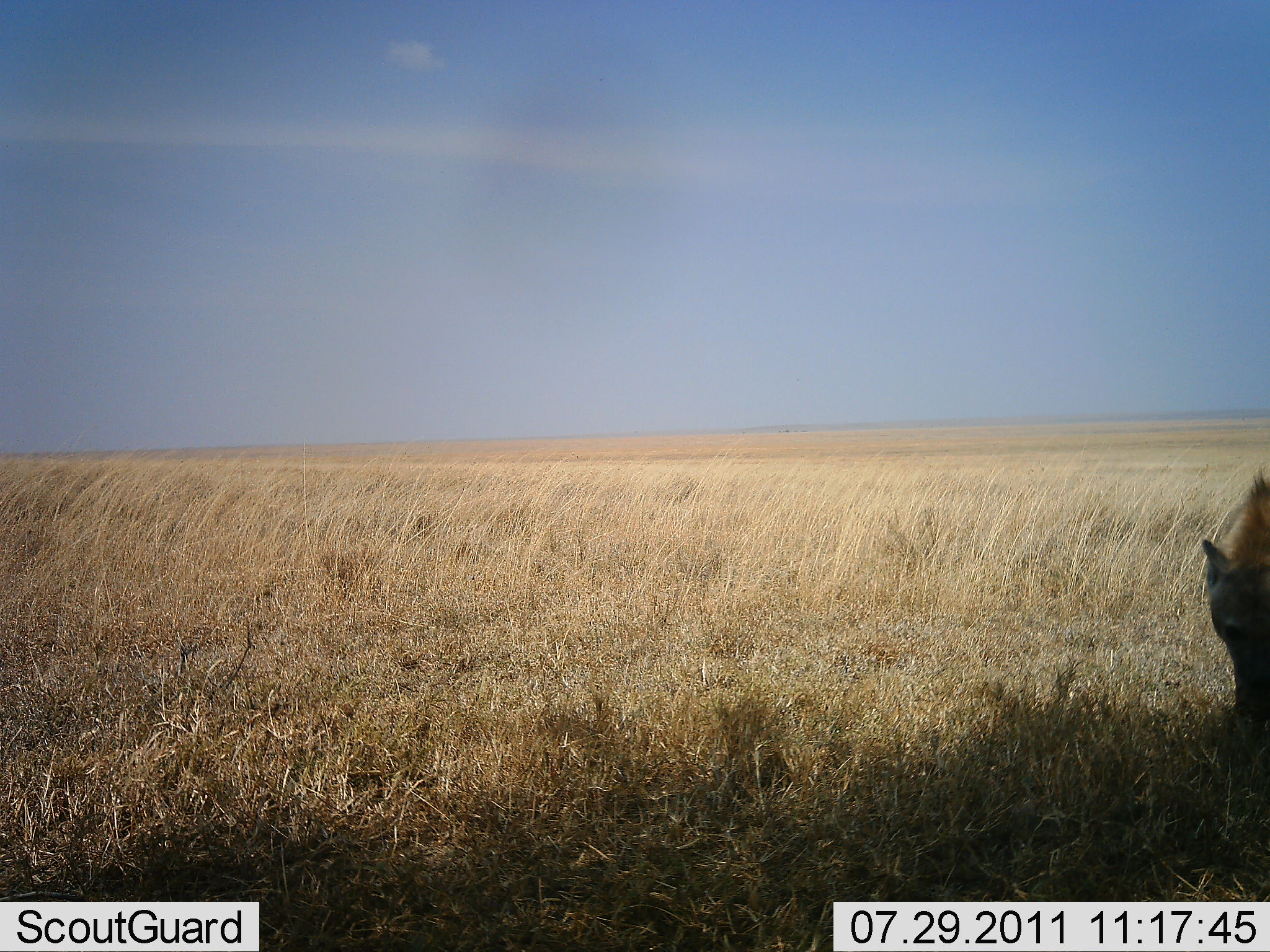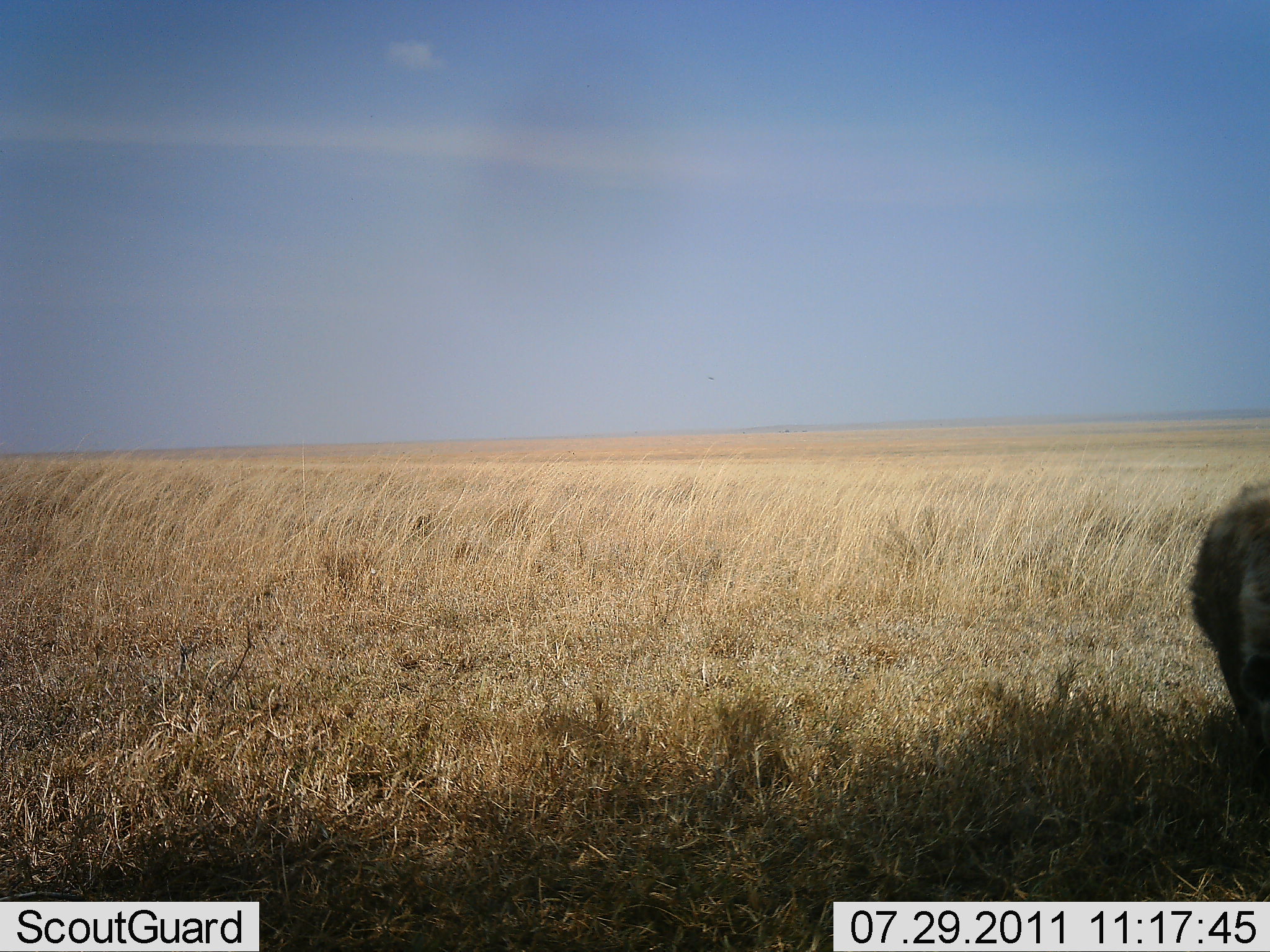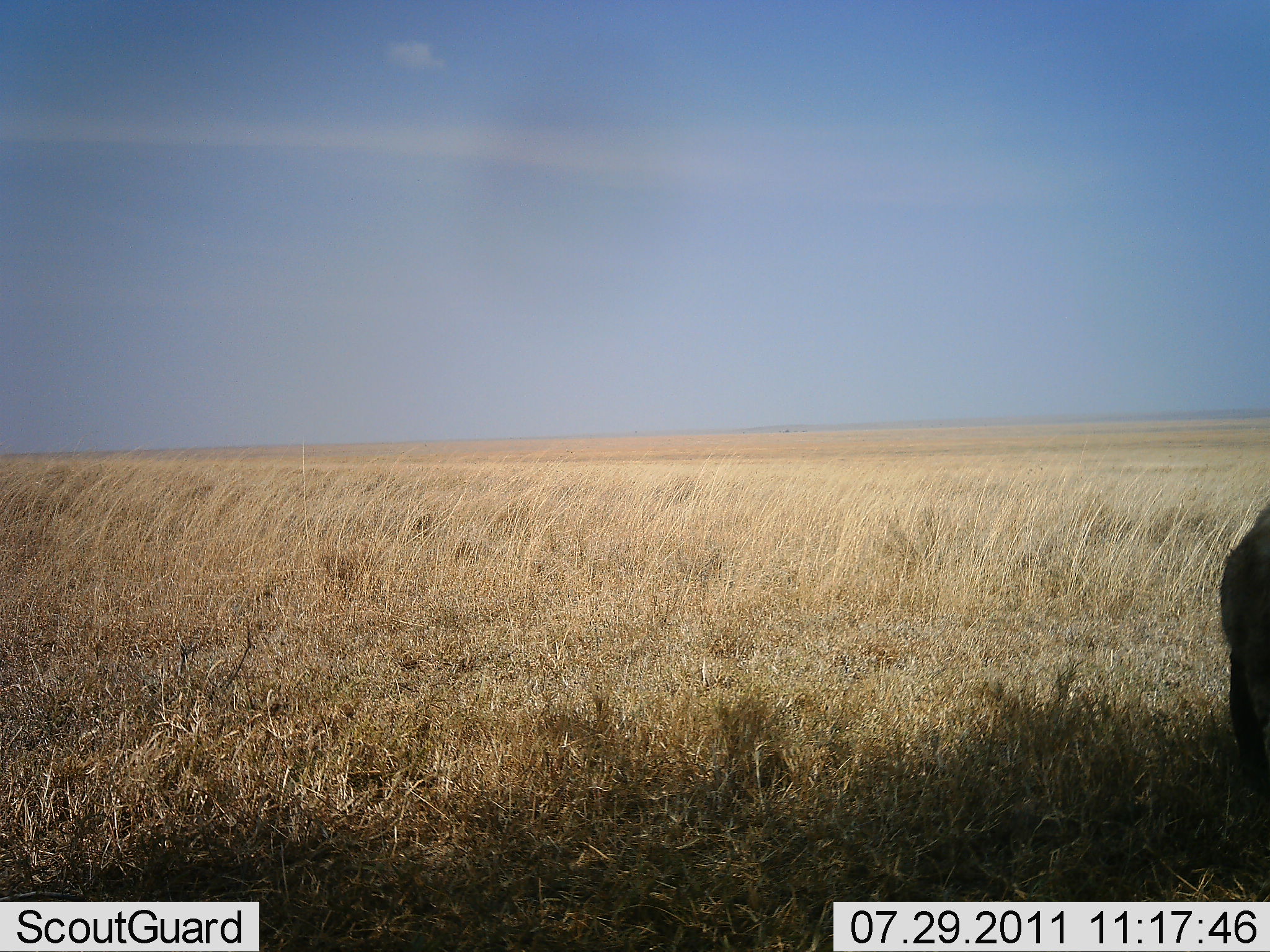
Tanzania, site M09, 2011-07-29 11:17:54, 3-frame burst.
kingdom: Animalia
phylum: Chordata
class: Mammalia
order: Carnivora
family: Hyaenidae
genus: Crocuta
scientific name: Crocuta crocuta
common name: spotted hyena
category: hyenaspotted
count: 1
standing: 22%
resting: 0%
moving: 78%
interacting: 0%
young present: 0%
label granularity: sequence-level